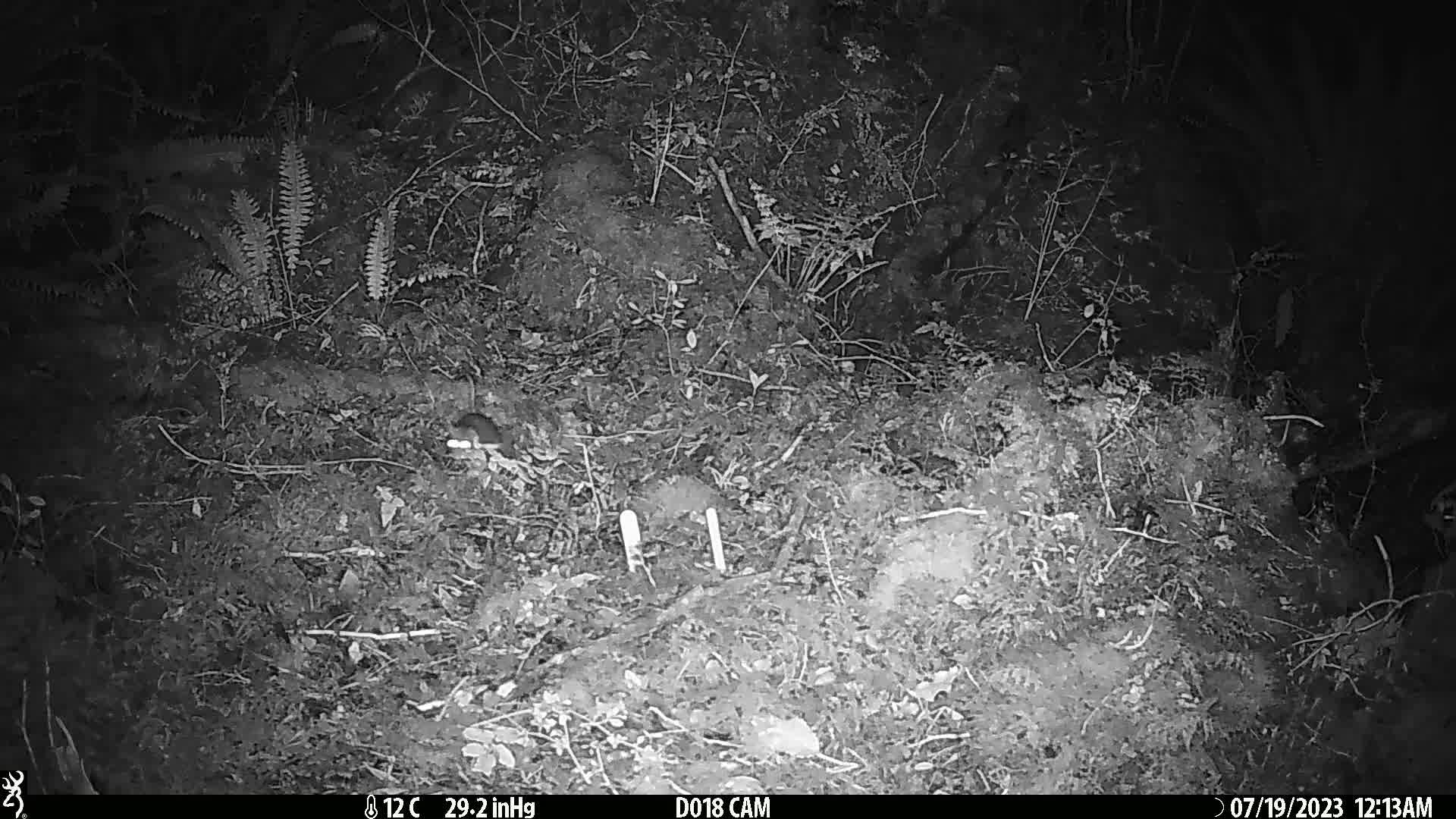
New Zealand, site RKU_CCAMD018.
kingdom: Animalia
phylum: Chordata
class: Mammalia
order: Rodentia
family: Muridae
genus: Rattus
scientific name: Rattus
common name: rat